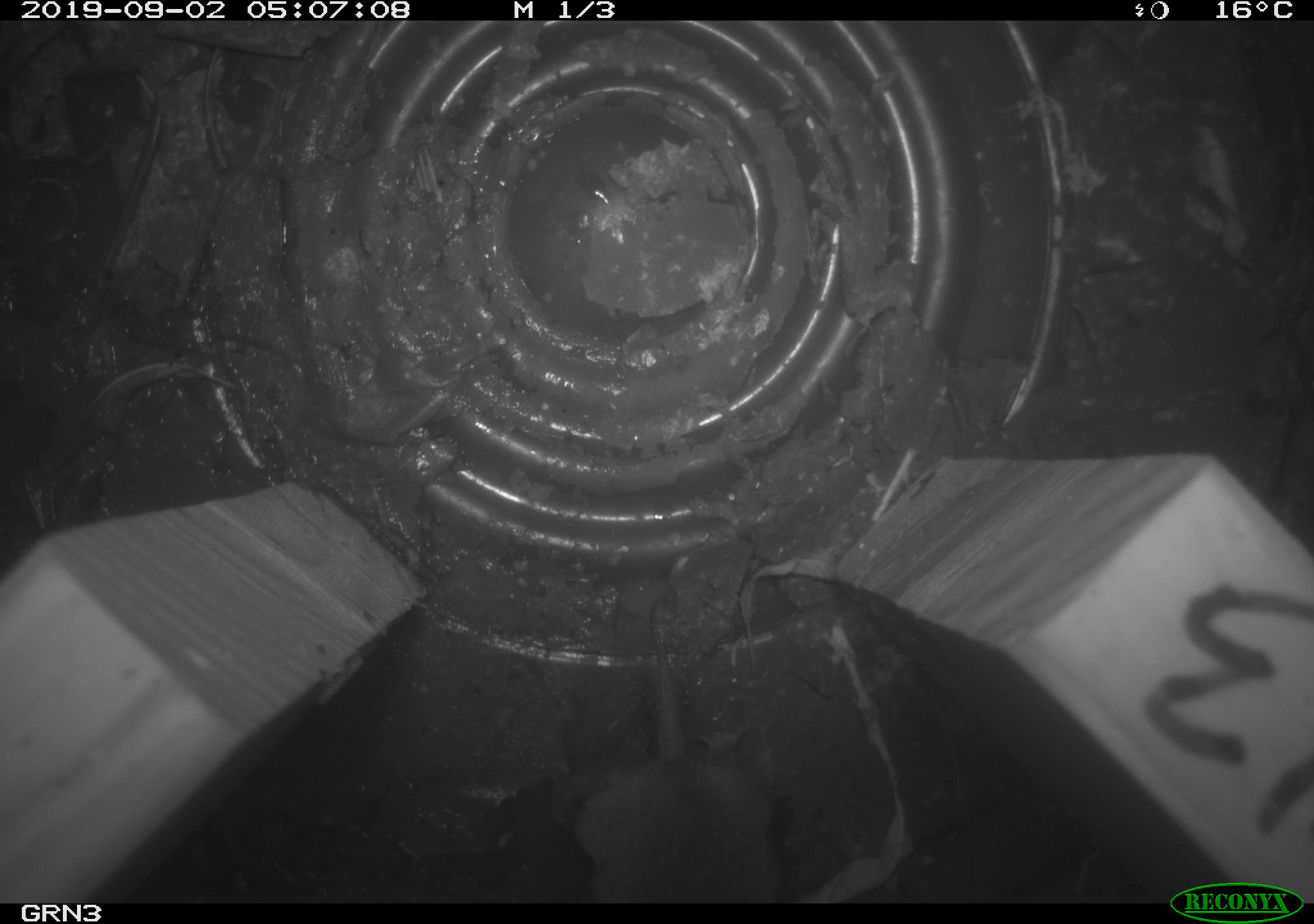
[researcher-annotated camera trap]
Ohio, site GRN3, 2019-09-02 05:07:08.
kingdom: Animalia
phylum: Chordata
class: Mammalia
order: Rodentia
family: Cricetidae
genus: Microtus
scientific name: Microtus pennsylvanicus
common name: meadow vole